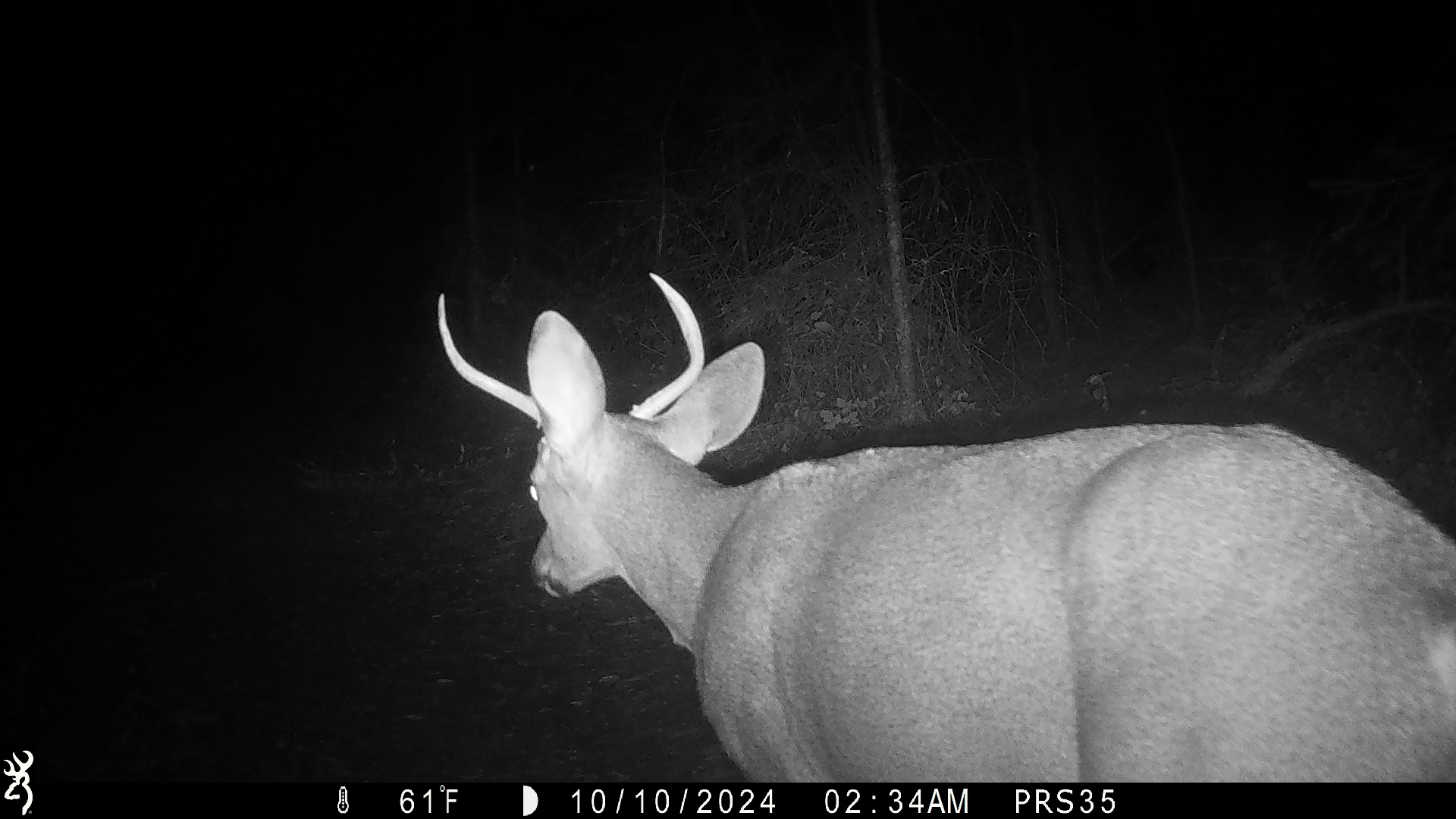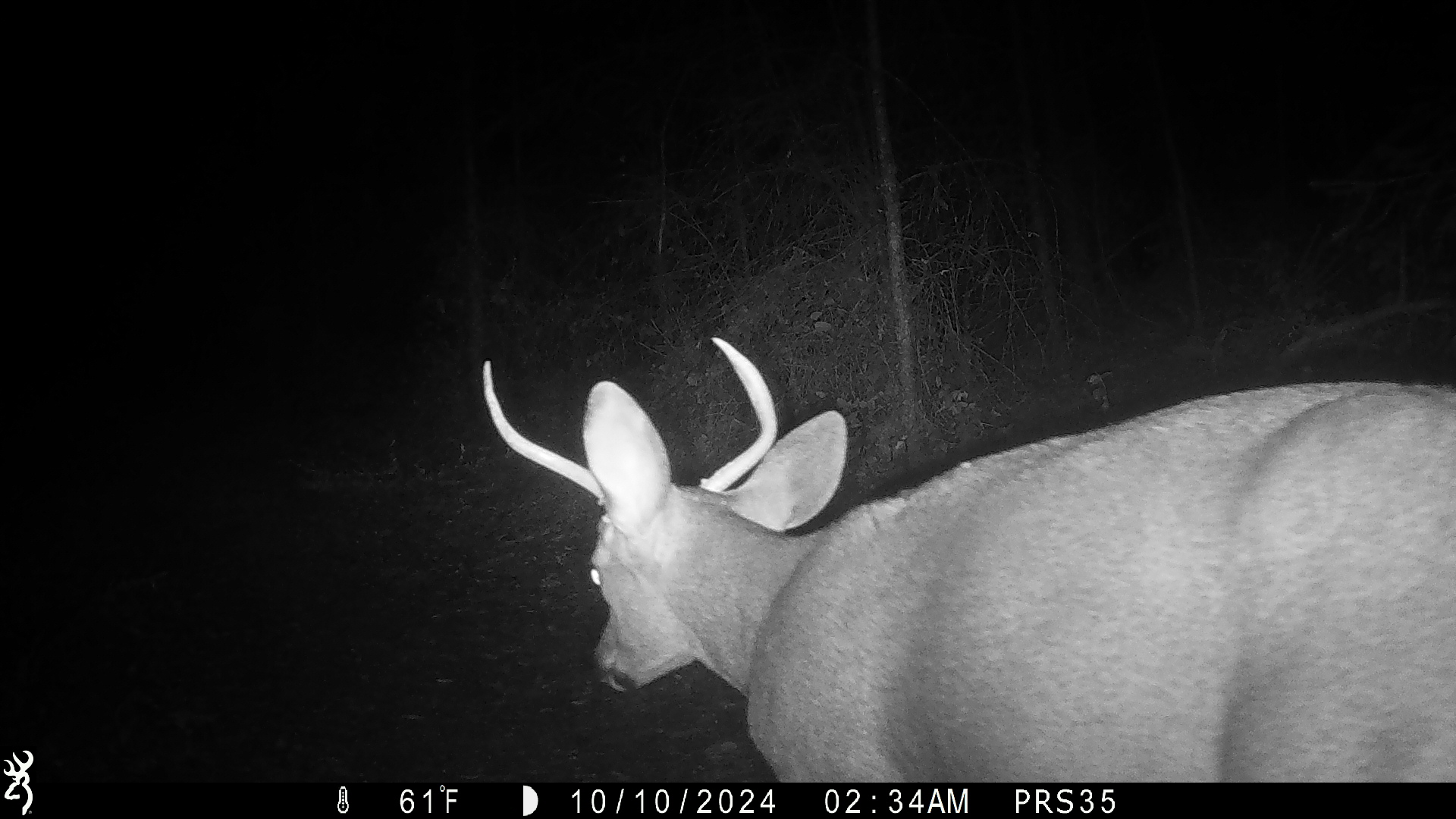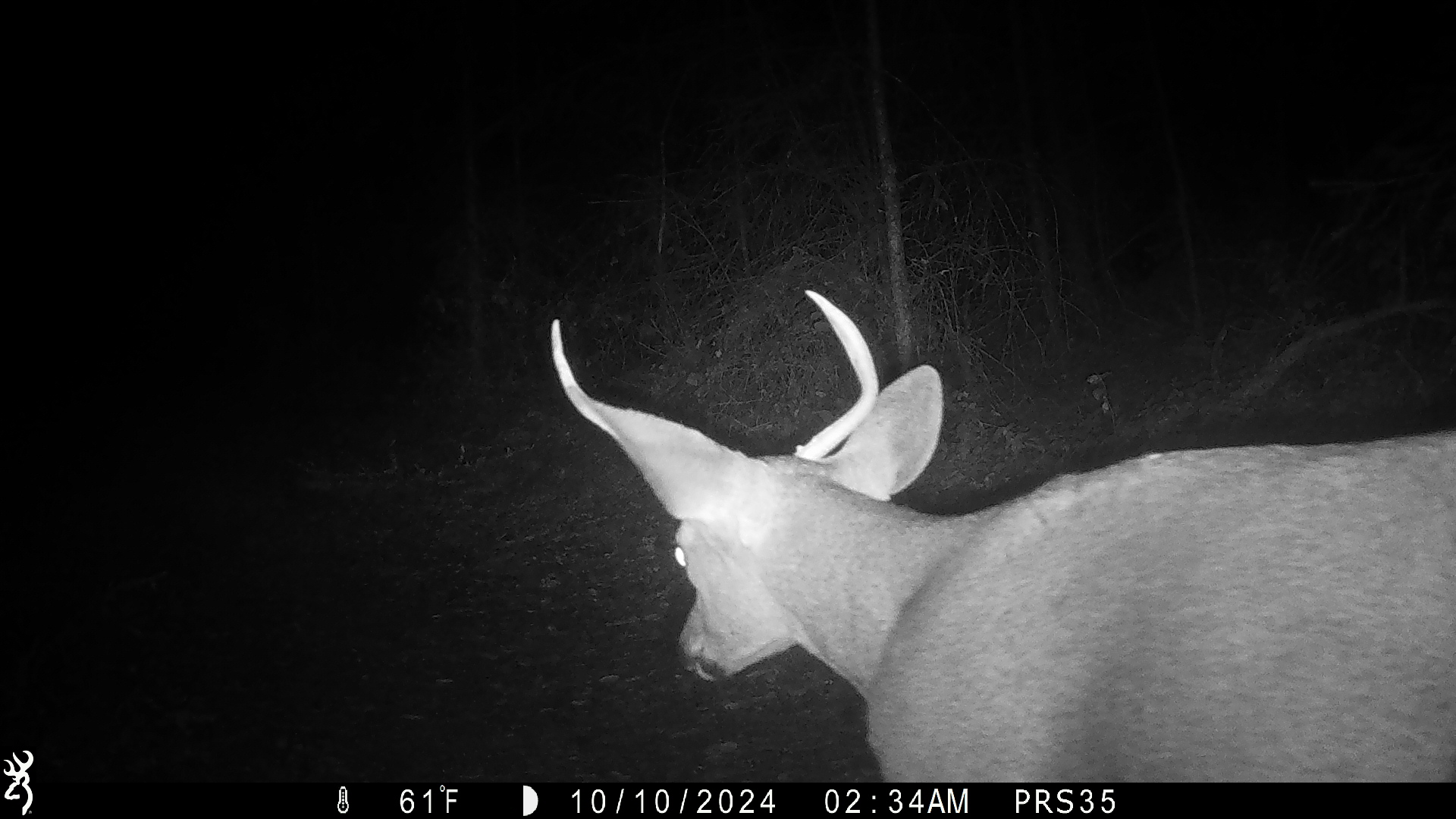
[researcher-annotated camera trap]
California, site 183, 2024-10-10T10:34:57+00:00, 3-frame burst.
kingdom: Animalia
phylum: Chordata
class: Mammalia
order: Artiodactyla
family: Cervidae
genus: Odocoileus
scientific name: Odocoileus hemionus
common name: mule deer